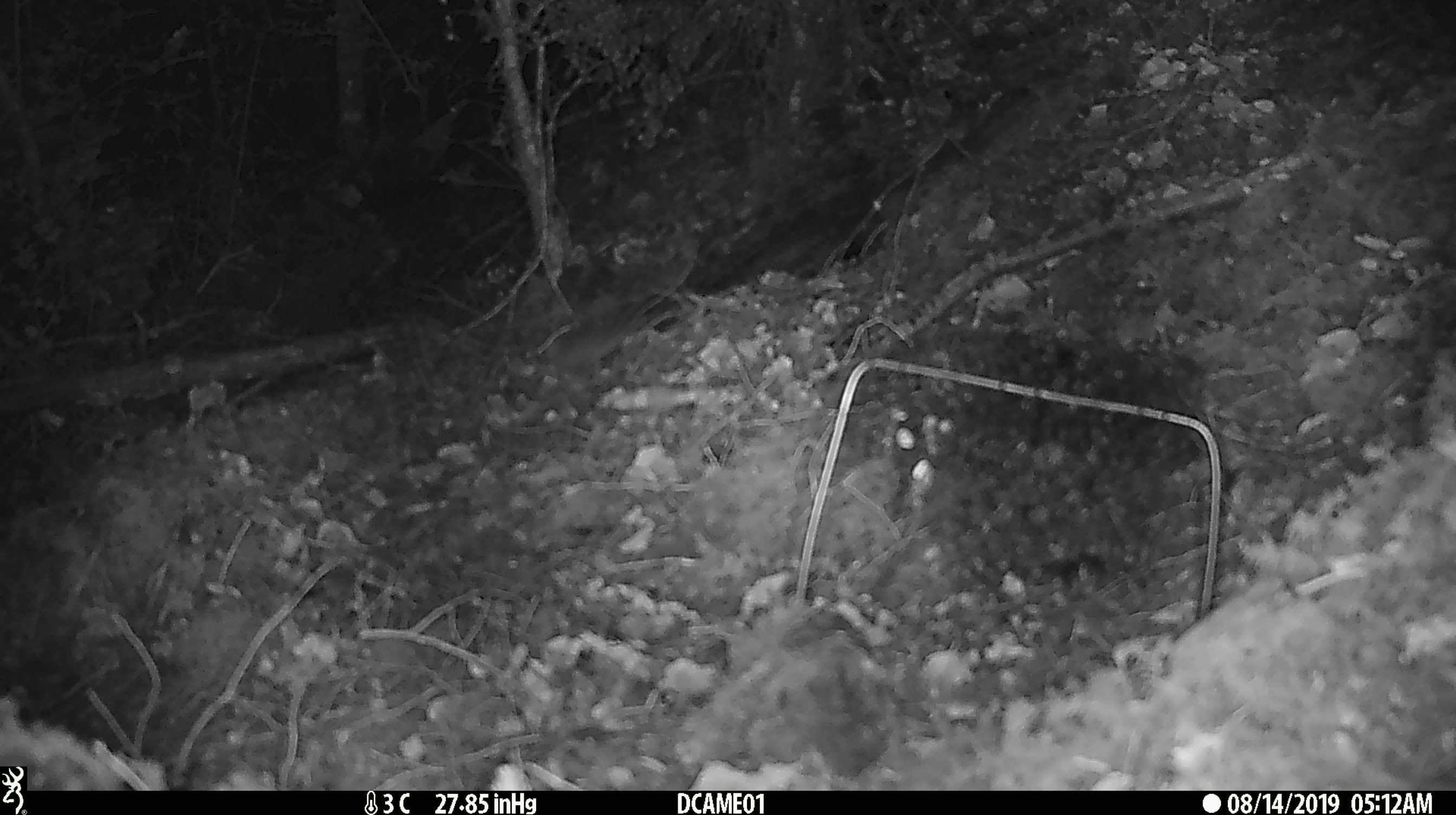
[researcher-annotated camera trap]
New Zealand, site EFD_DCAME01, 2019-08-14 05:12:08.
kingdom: Animalia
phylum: Chordata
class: Mammalia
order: Rodentia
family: Muridae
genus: Mus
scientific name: Mus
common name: mouse